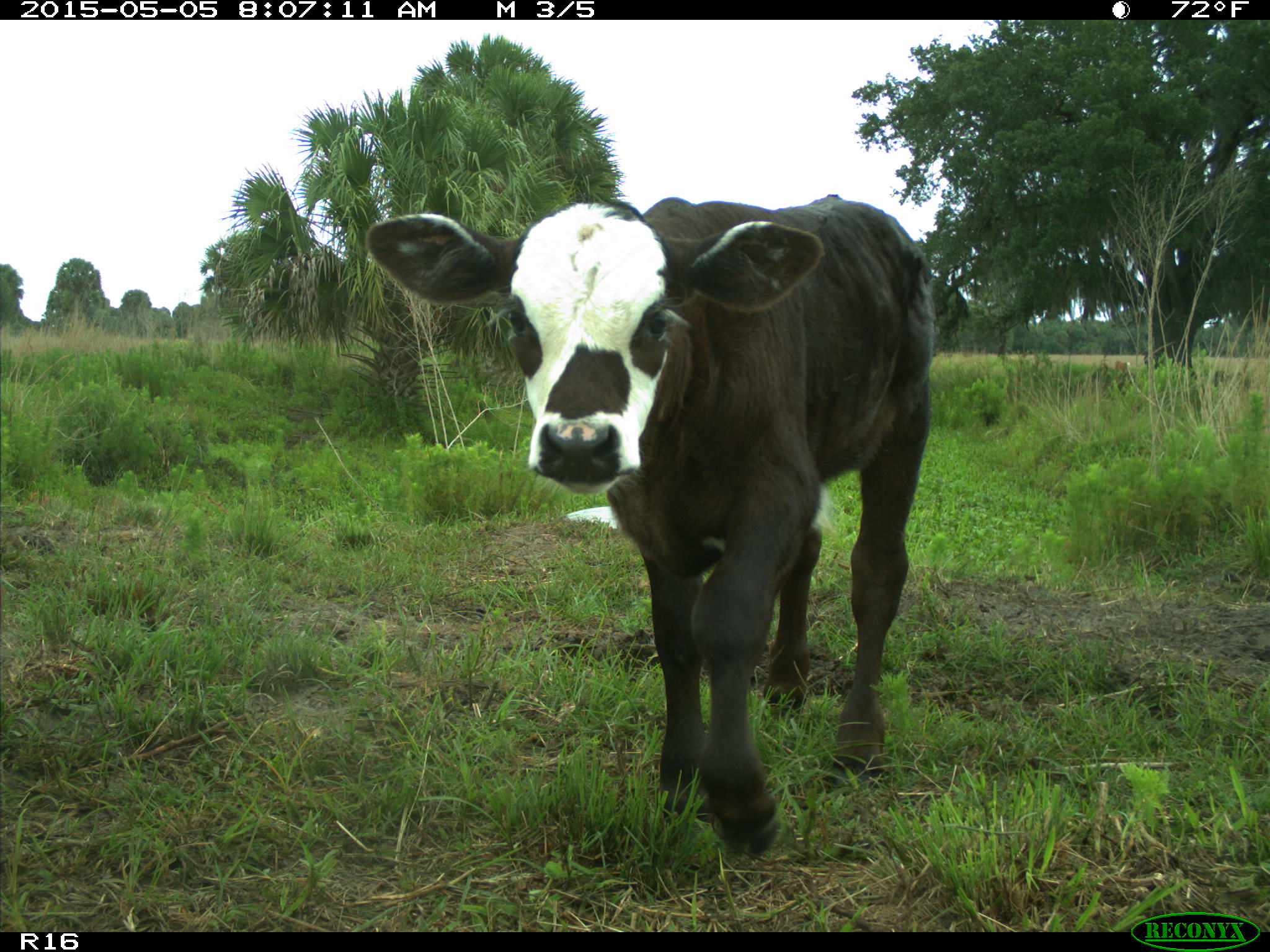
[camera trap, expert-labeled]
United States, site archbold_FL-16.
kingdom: Animalia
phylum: Chordata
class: Mammalia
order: Artiodactyla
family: Bovidae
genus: Bos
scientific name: Bos taurus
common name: domestic cow